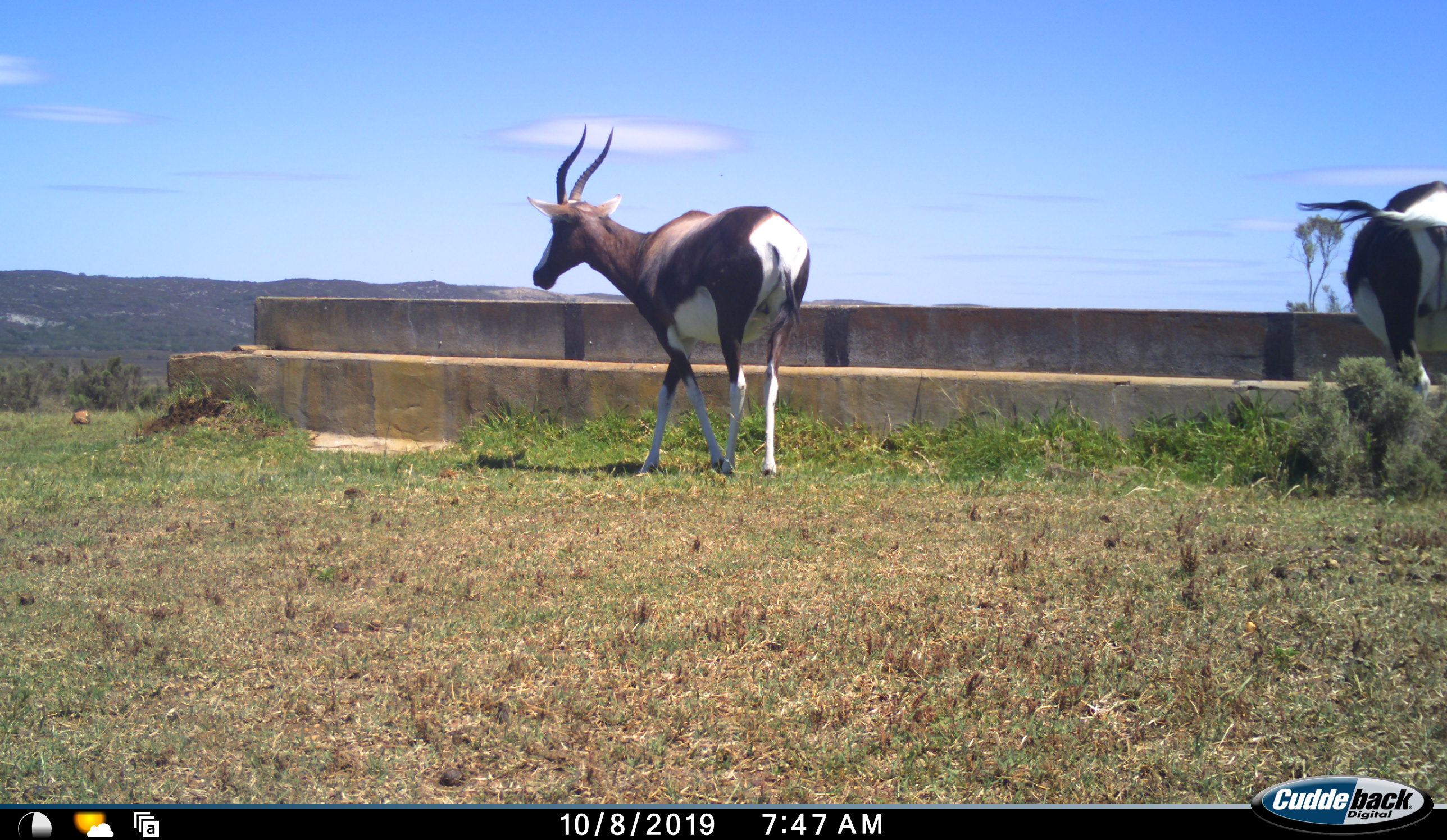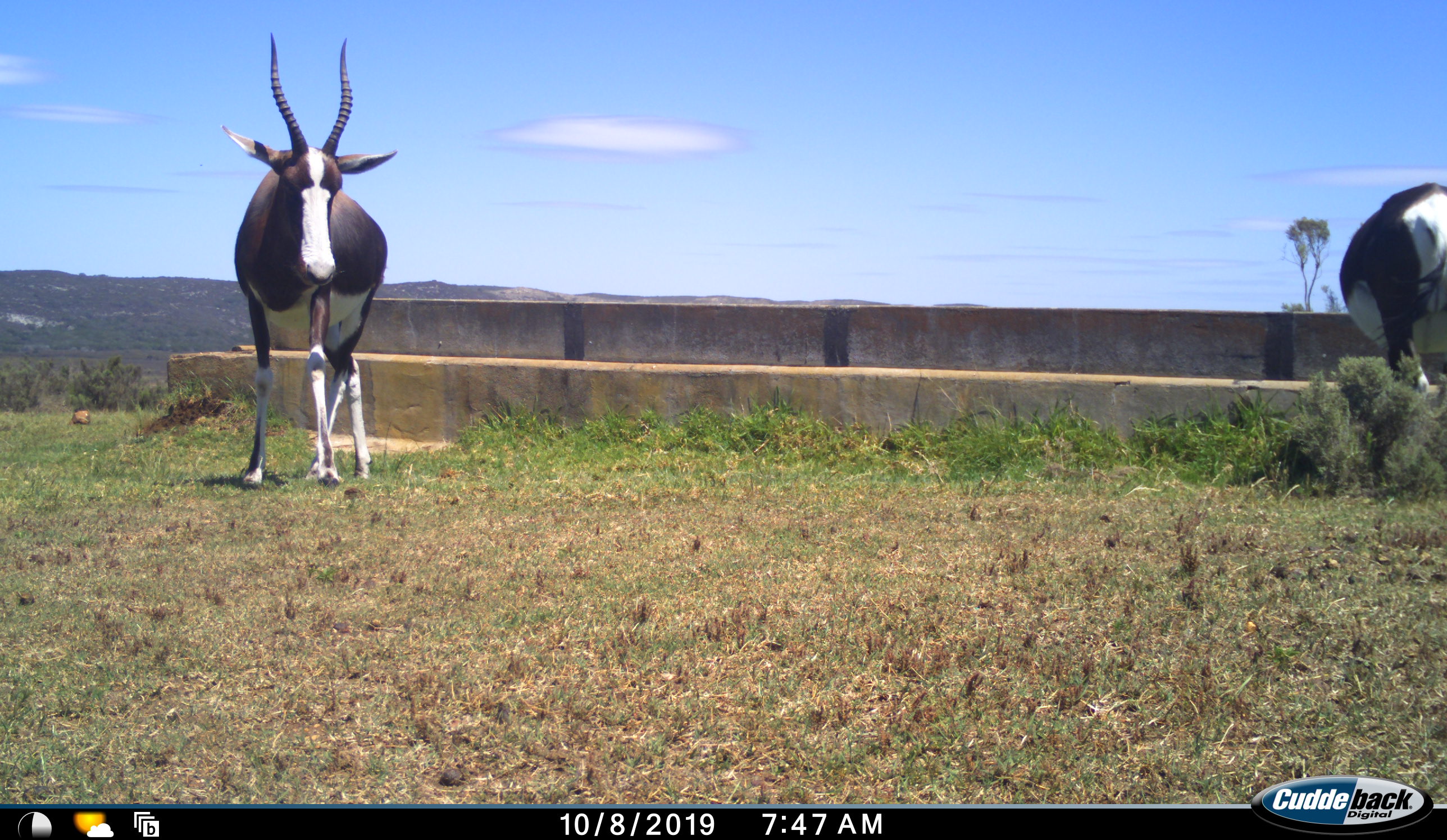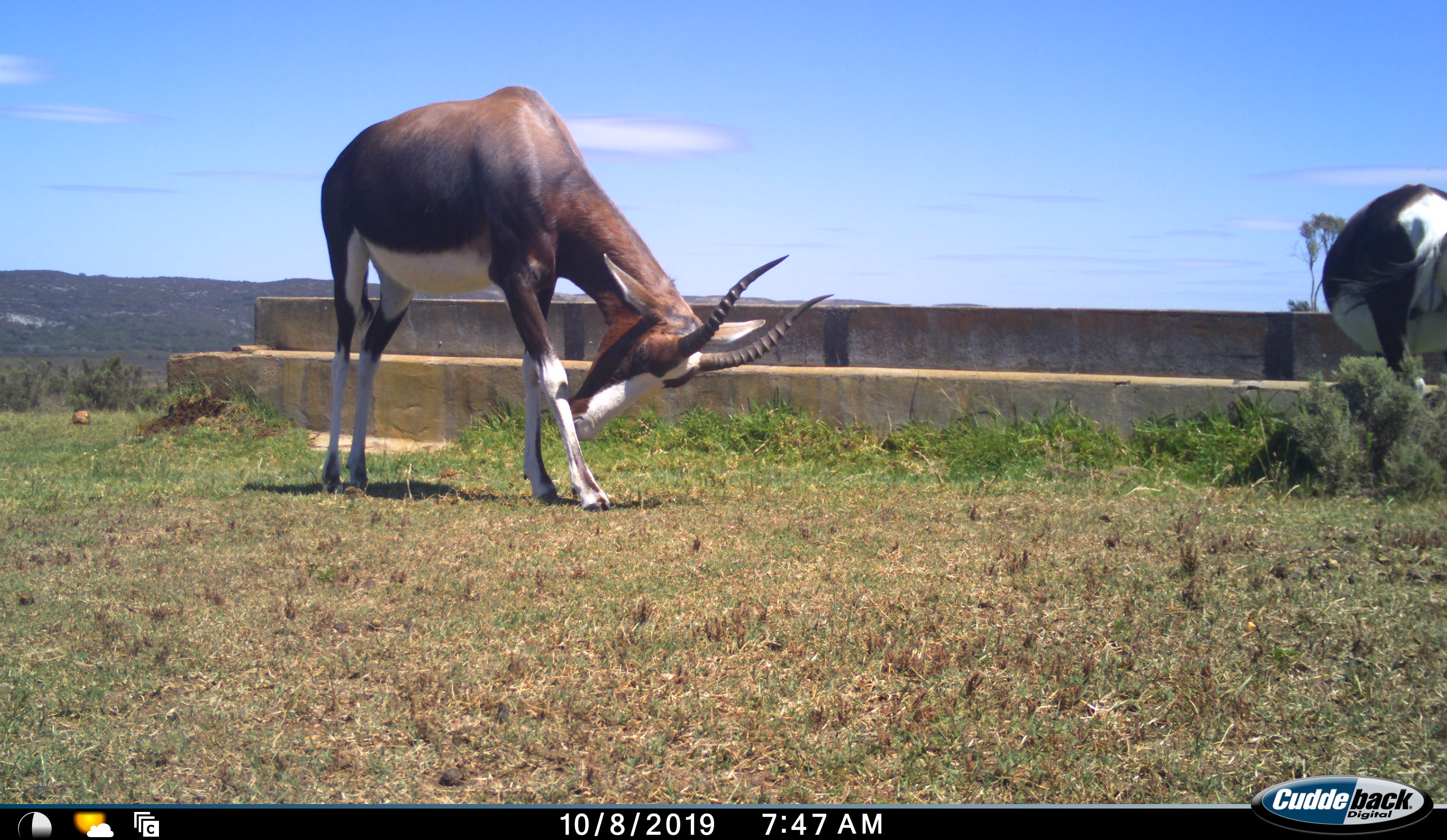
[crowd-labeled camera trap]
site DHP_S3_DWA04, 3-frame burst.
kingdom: Animalia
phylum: Chordata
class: Mammalia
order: Artiodactyla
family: Bovidae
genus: Damaliscus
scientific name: Damaliscus pygargus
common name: bontebok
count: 2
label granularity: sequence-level